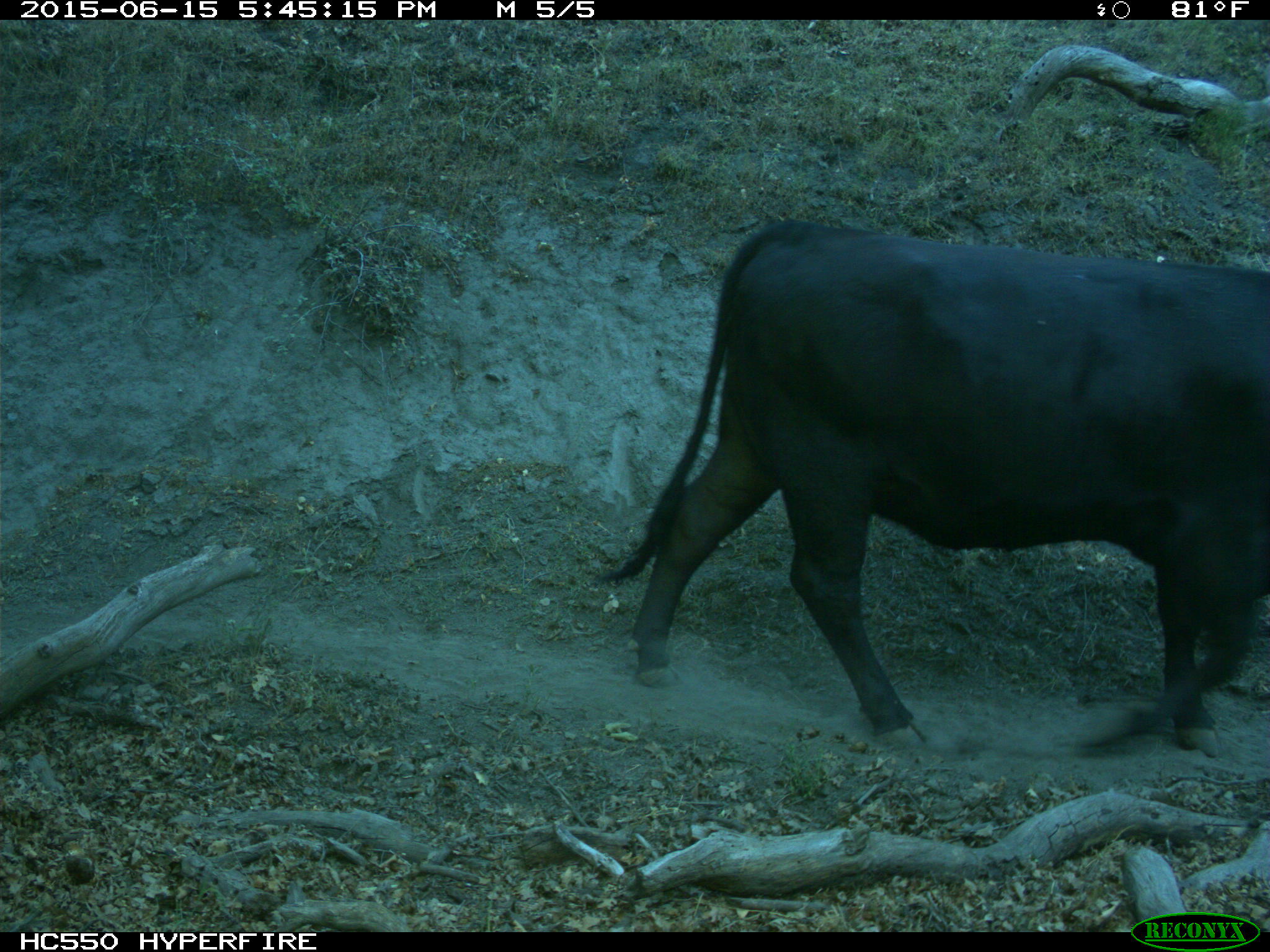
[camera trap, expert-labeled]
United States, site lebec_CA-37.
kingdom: Animalia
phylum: Chordata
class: Mammalia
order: Artiodactyla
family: Bovidae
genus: Bos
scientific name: Bos taurus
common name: domestic cow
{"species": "Bos taurus (domestic cow)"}